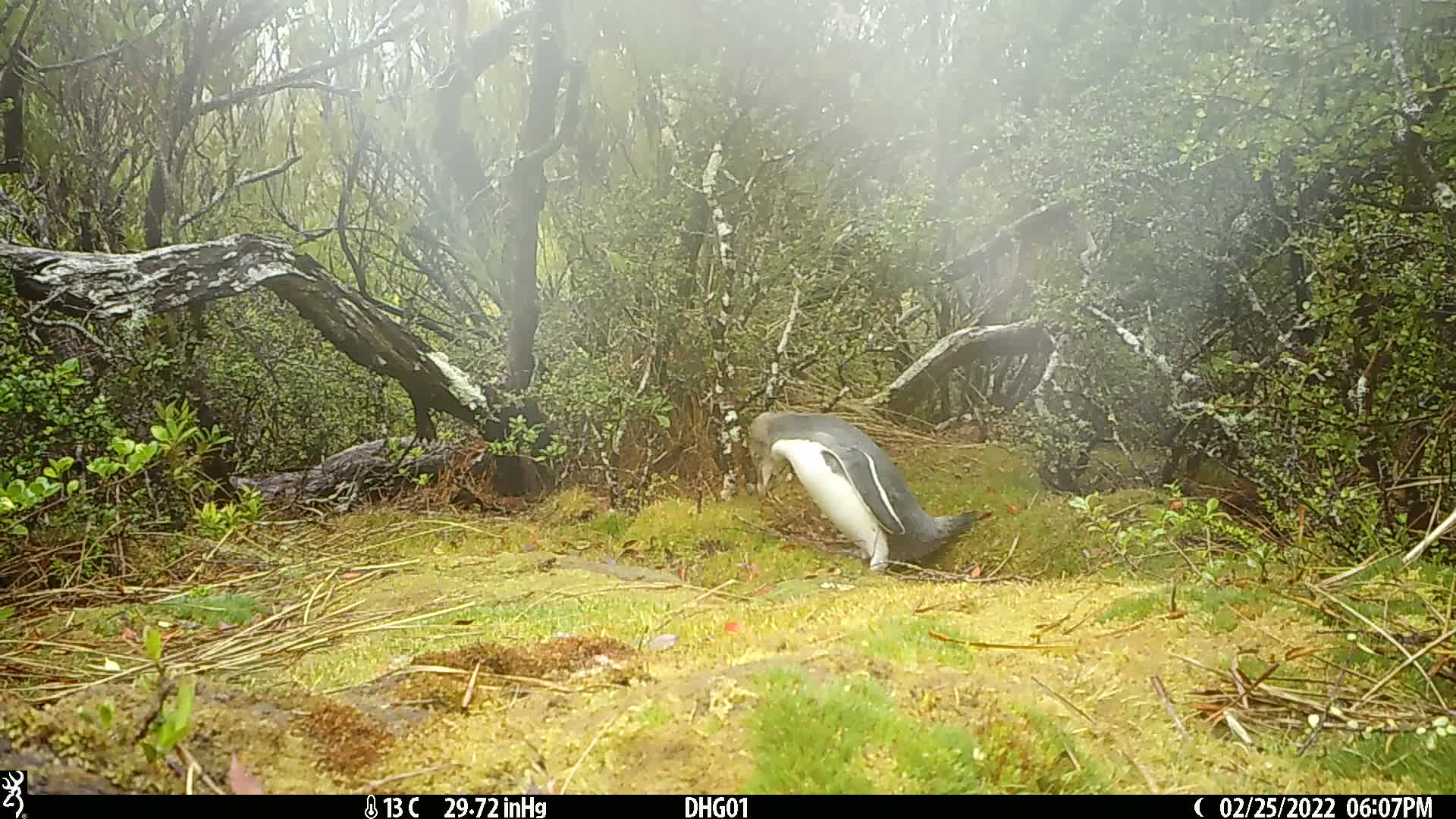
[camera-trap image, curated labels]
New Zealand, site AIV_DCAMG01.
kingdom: Animalia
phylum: Chordata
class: Aves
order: Sphenisciformes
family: Spheniscidae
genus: Megadyptes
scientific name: Megadyptes antipodes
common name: yellow-eyed penguin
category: yellow eyed penguin